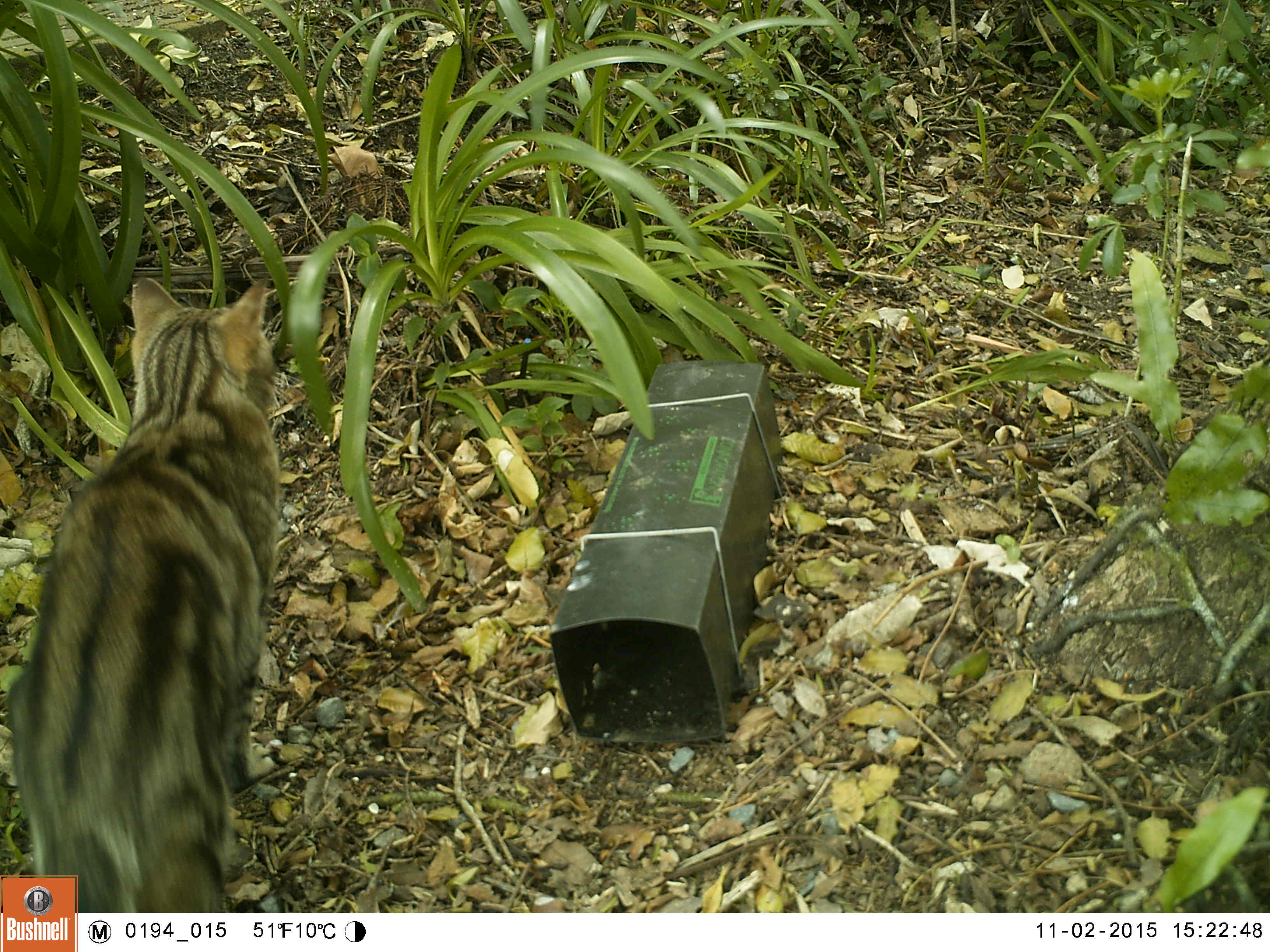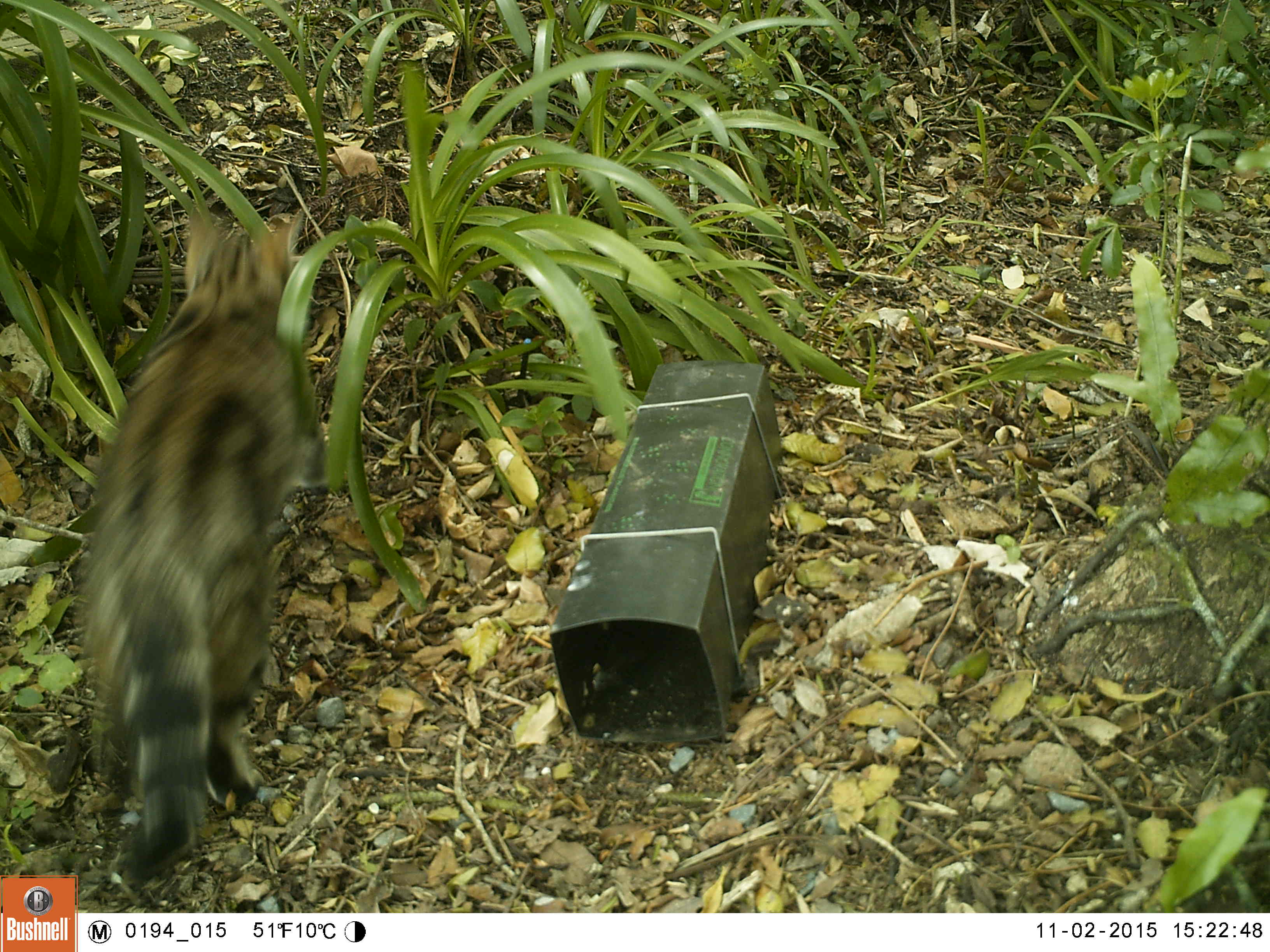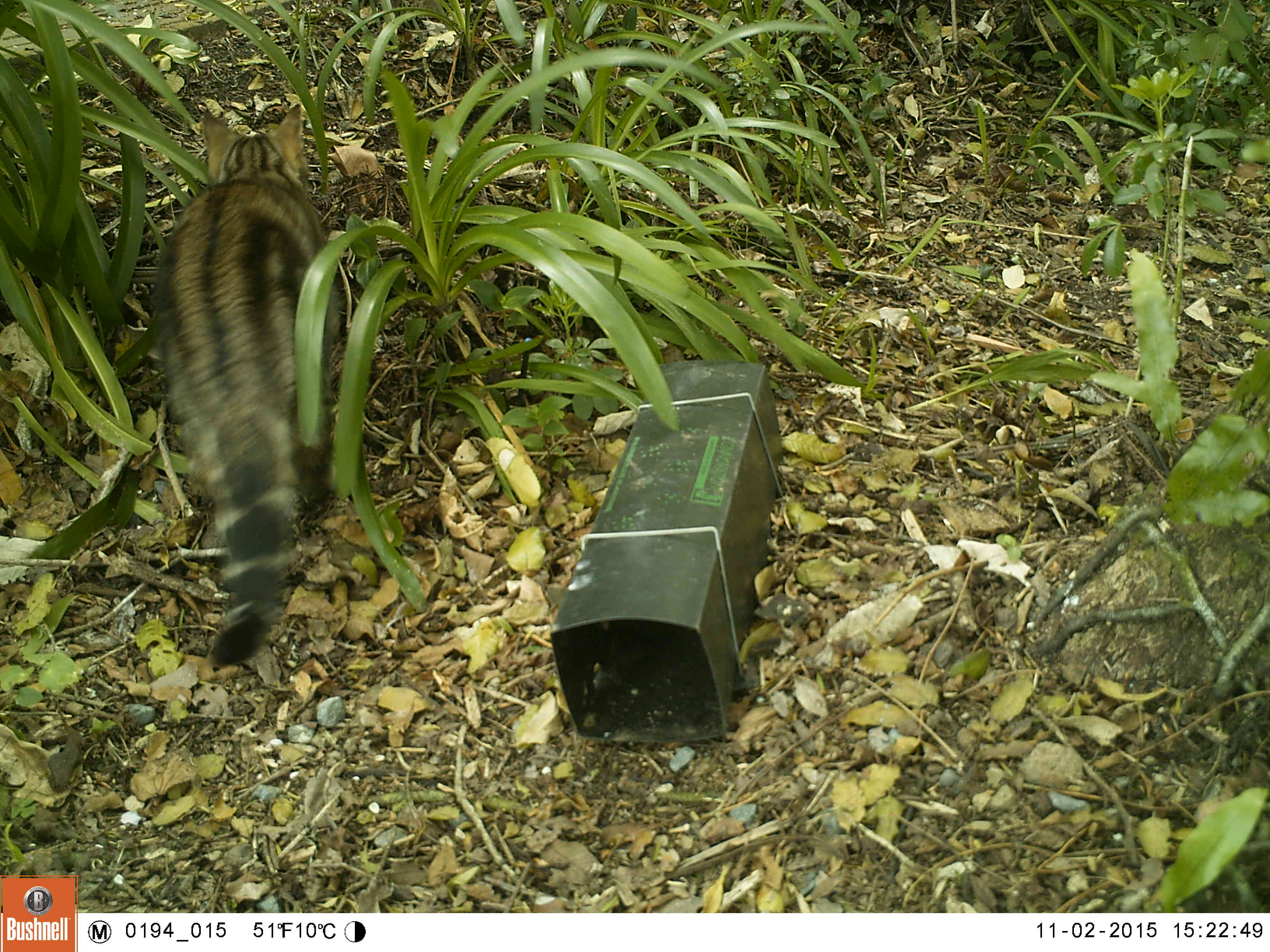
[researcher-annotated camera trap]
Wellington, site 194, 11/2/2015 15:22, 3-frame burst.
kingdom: Animalia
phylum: Chordata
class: Mammalia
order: Carnivora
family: Felidae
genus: Felis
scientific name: Felis catus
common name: cat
Cat (Felis catus).